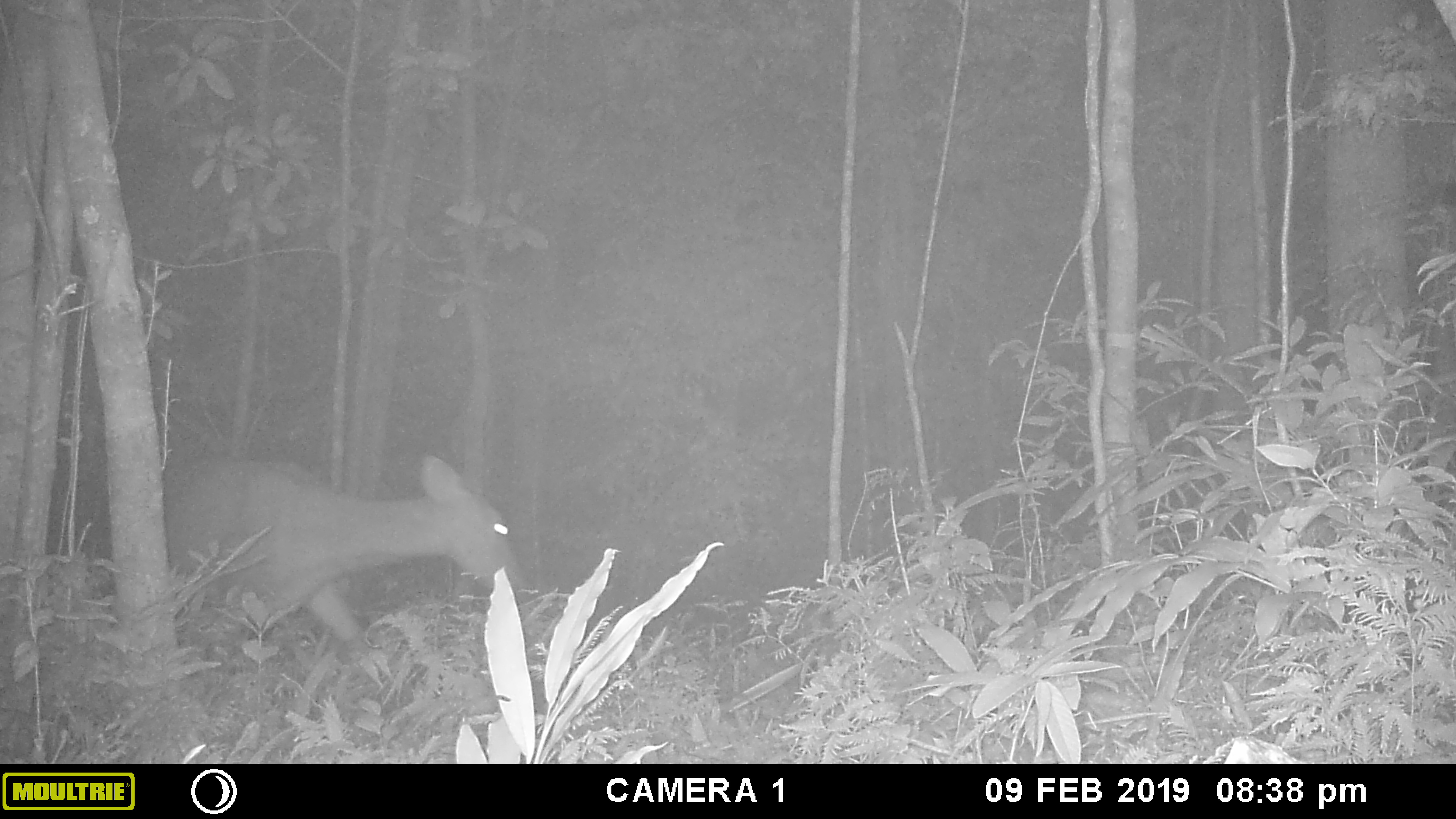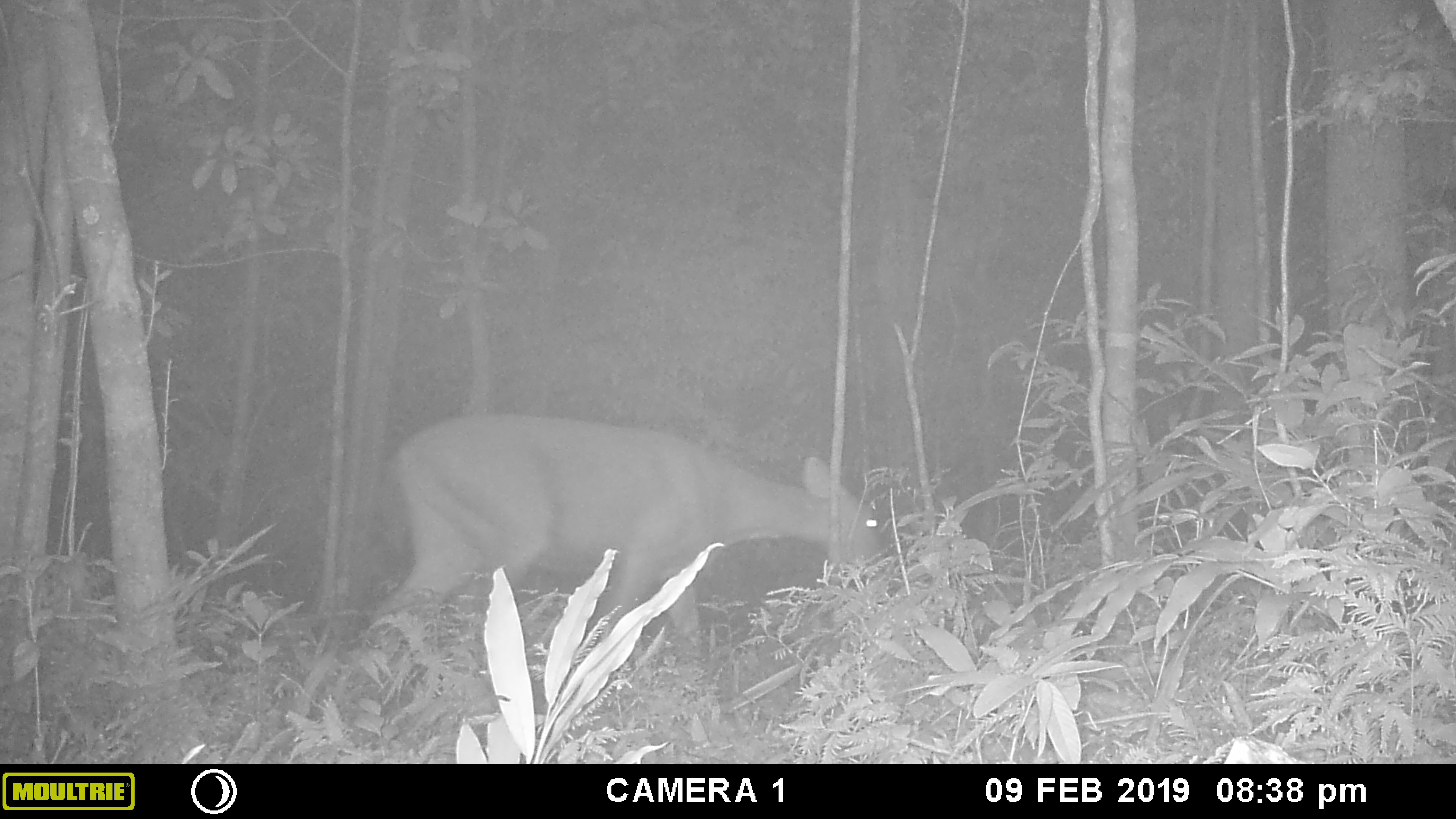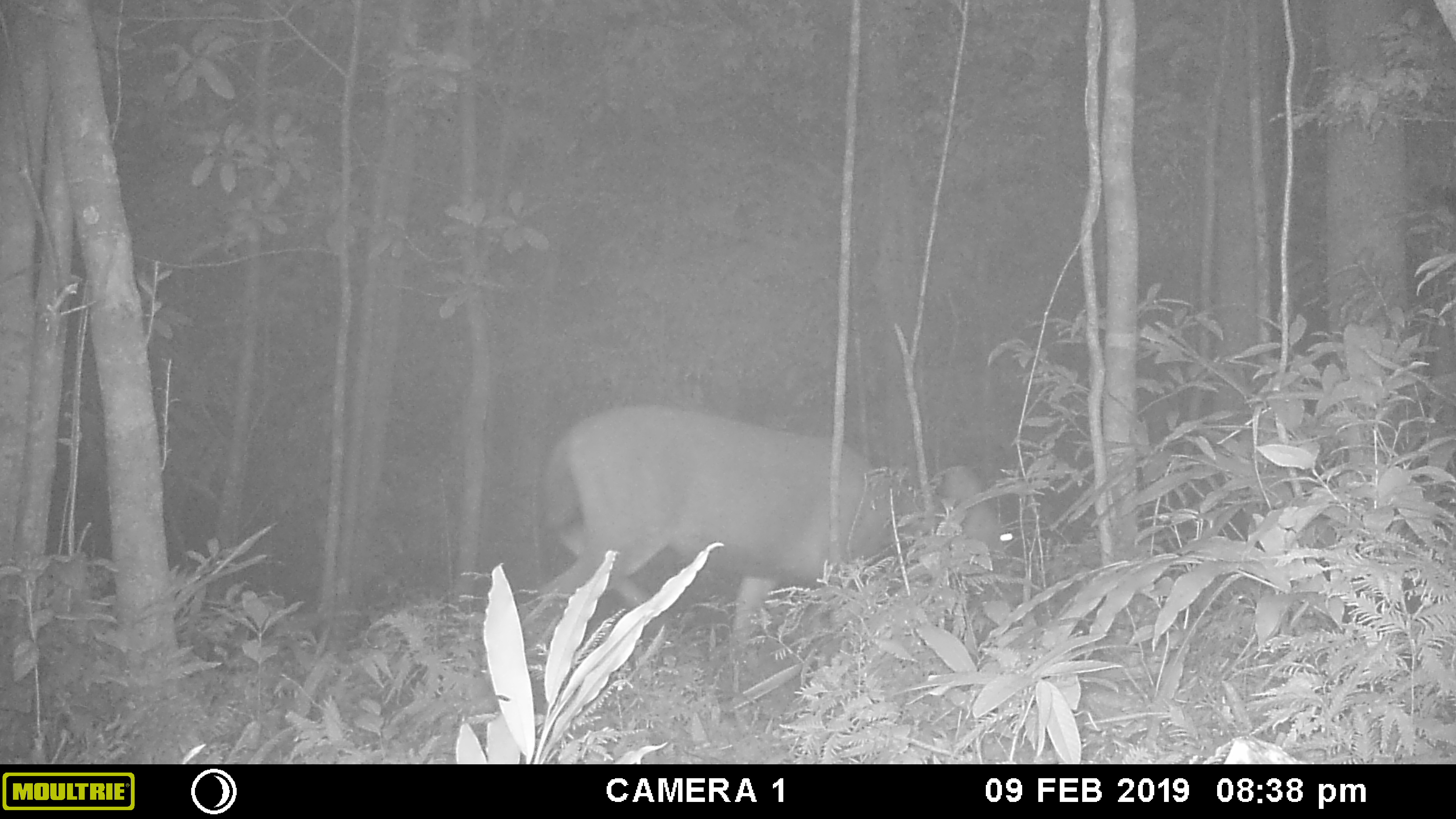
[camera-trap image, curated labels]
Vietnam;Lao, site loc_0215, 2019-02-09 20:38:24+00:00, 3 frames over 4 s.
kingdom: Animalia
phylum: Chordata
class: Mammalia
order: Artiodactyla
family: Cervidae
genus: Rusa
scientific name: Rusa unicolor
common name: sambar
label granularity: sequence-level